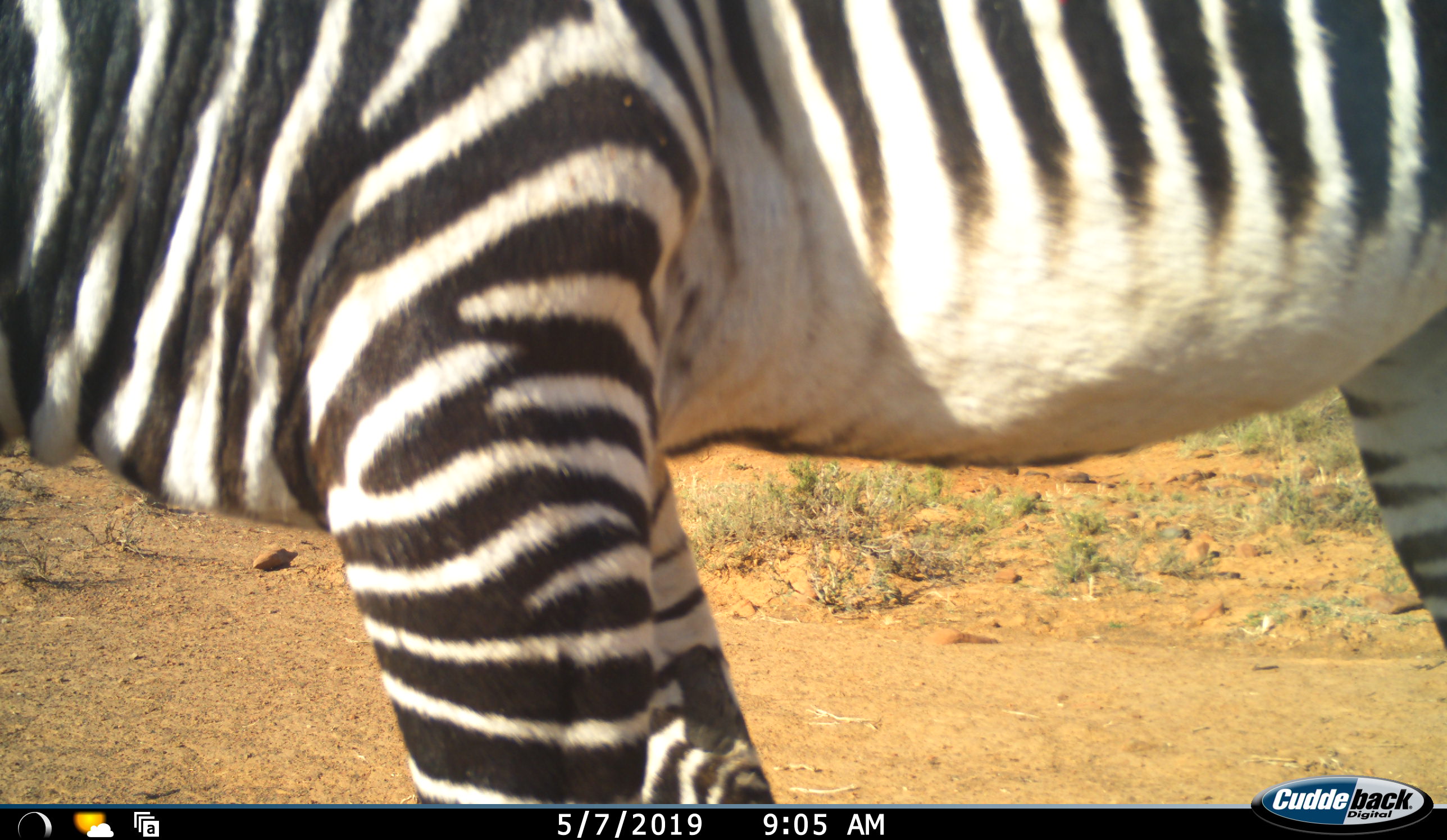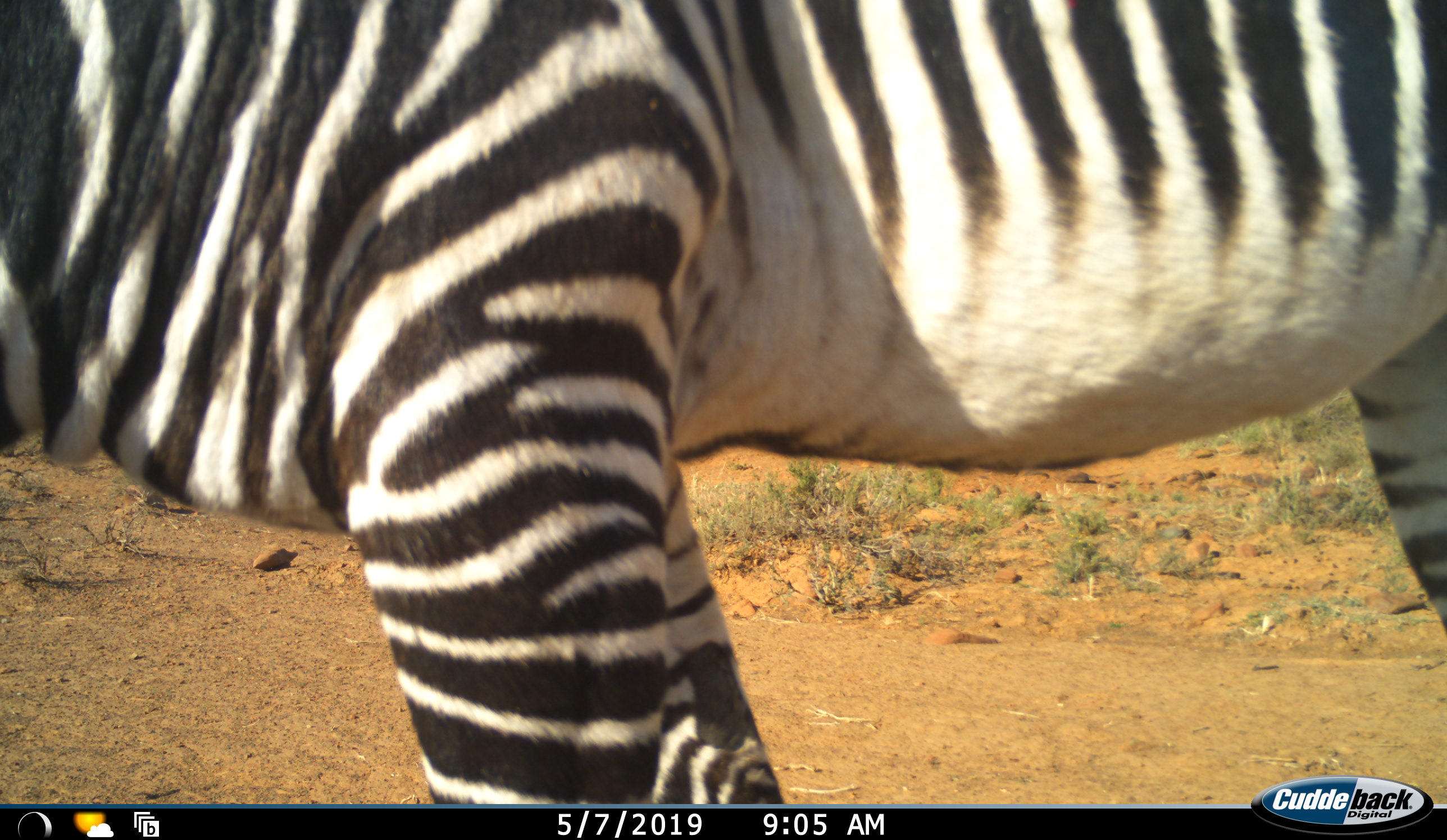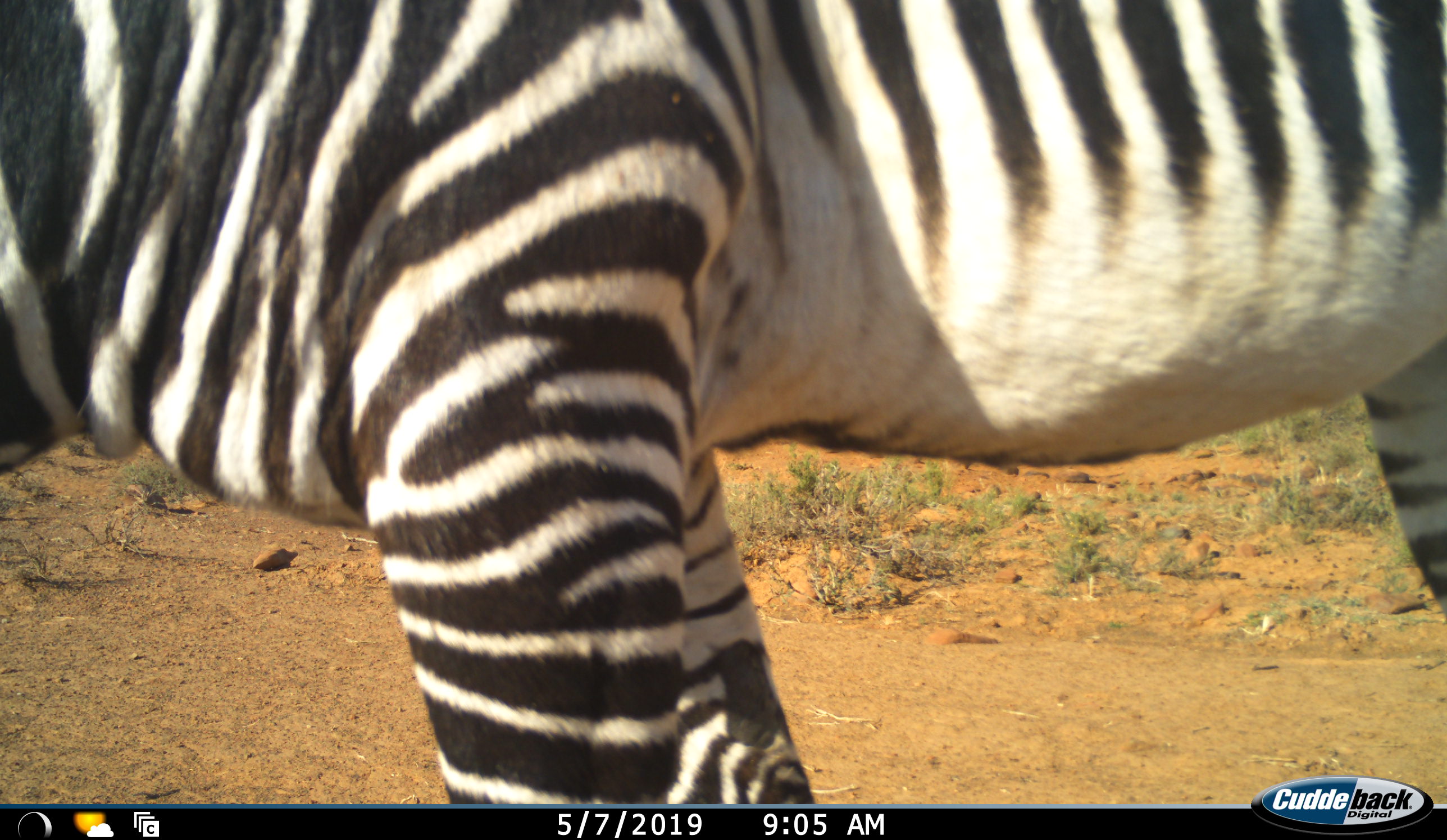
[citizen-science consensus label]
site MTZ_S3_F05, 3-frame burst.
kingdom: Animalia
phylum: Chordata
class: Mammalia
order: Perissodactyla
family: Equidae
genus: Equus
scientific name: Equus zebra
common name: mountain zebra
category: zebramountain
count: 1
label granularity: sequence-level